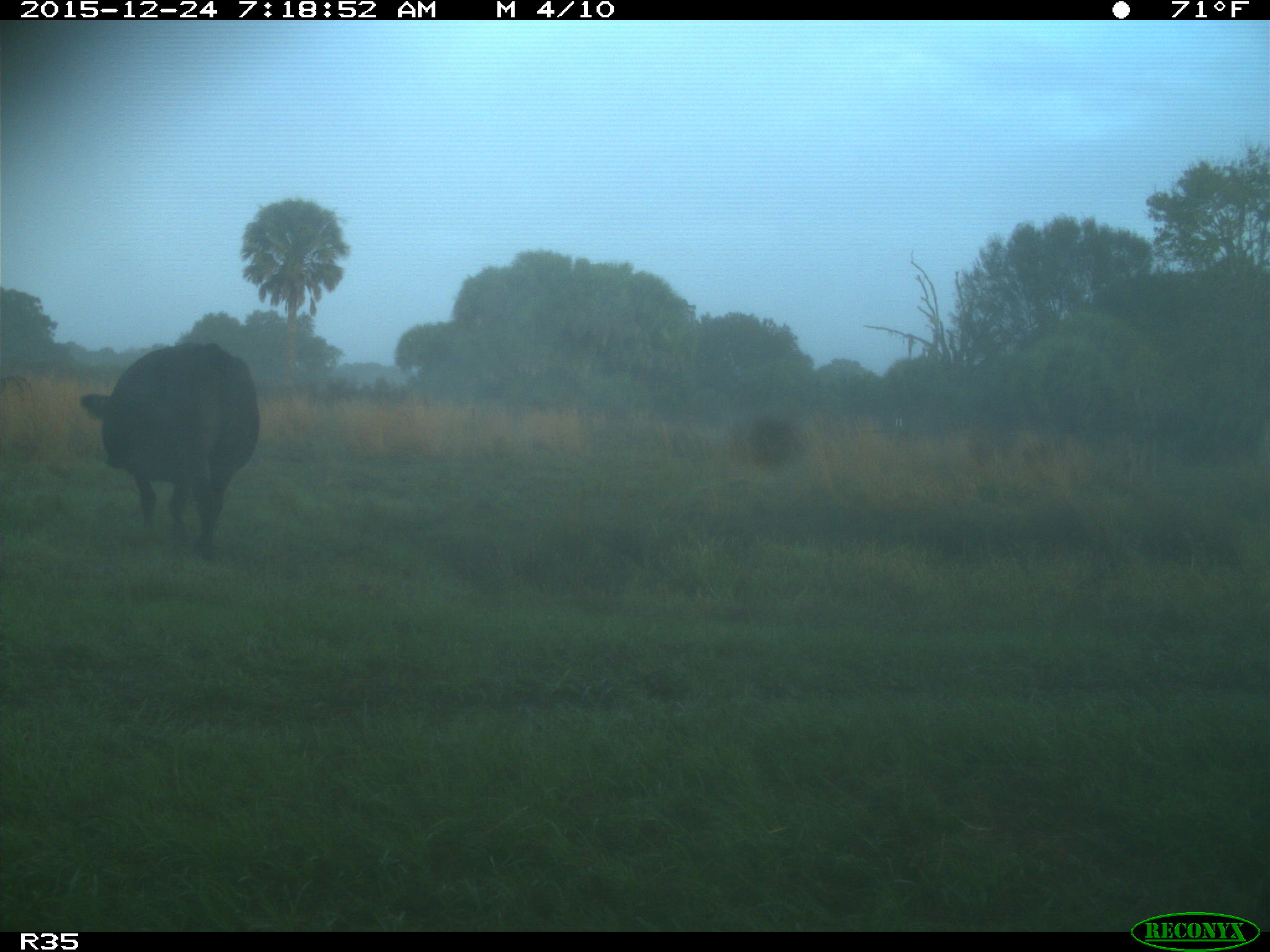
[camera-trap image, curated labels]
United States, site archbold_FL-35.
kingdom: Animalia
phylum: Chordata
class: Mammalia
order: Artiodactyla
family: Bovidae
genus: Bos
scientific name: Bos taurus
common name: domestic cow